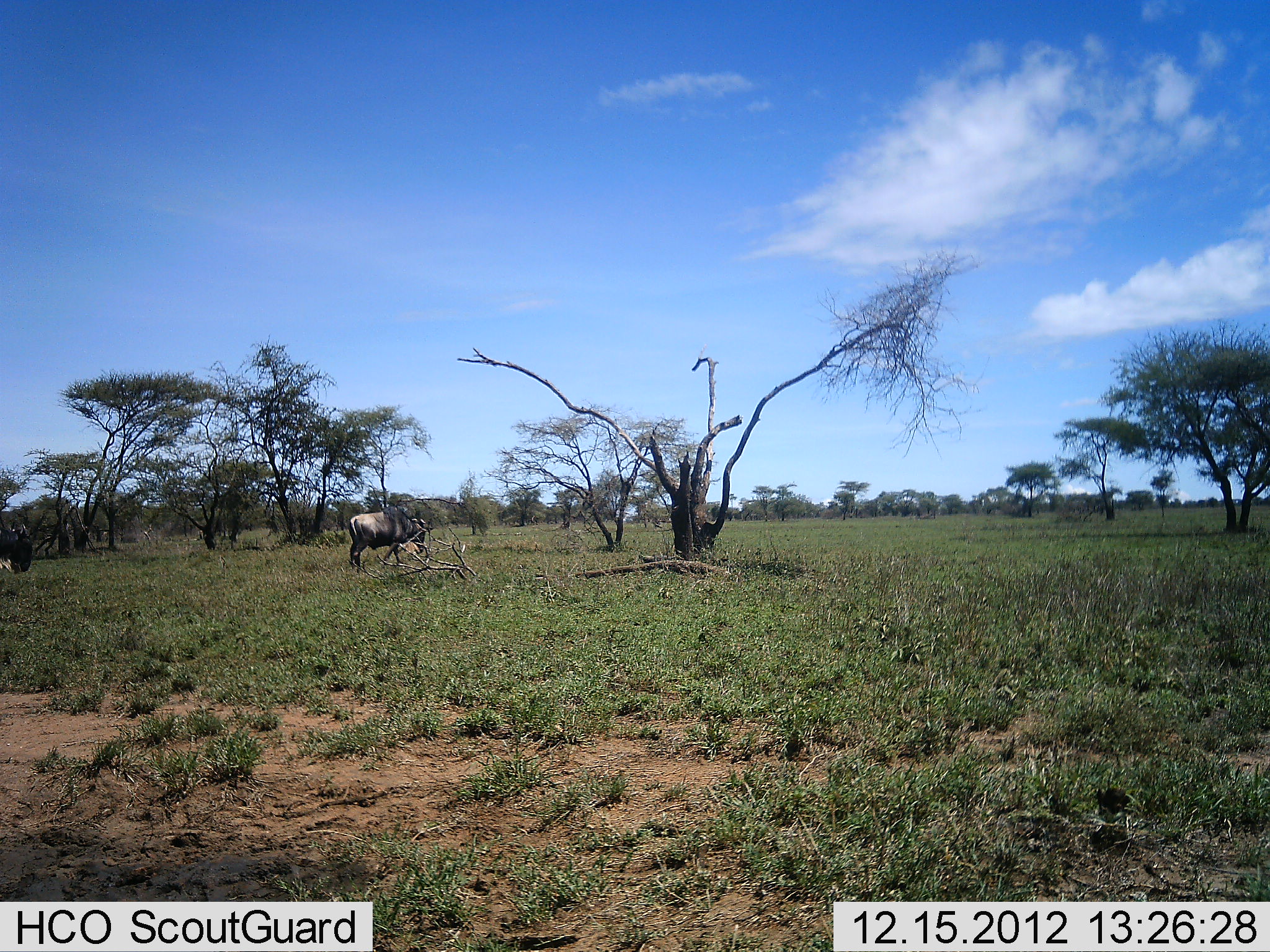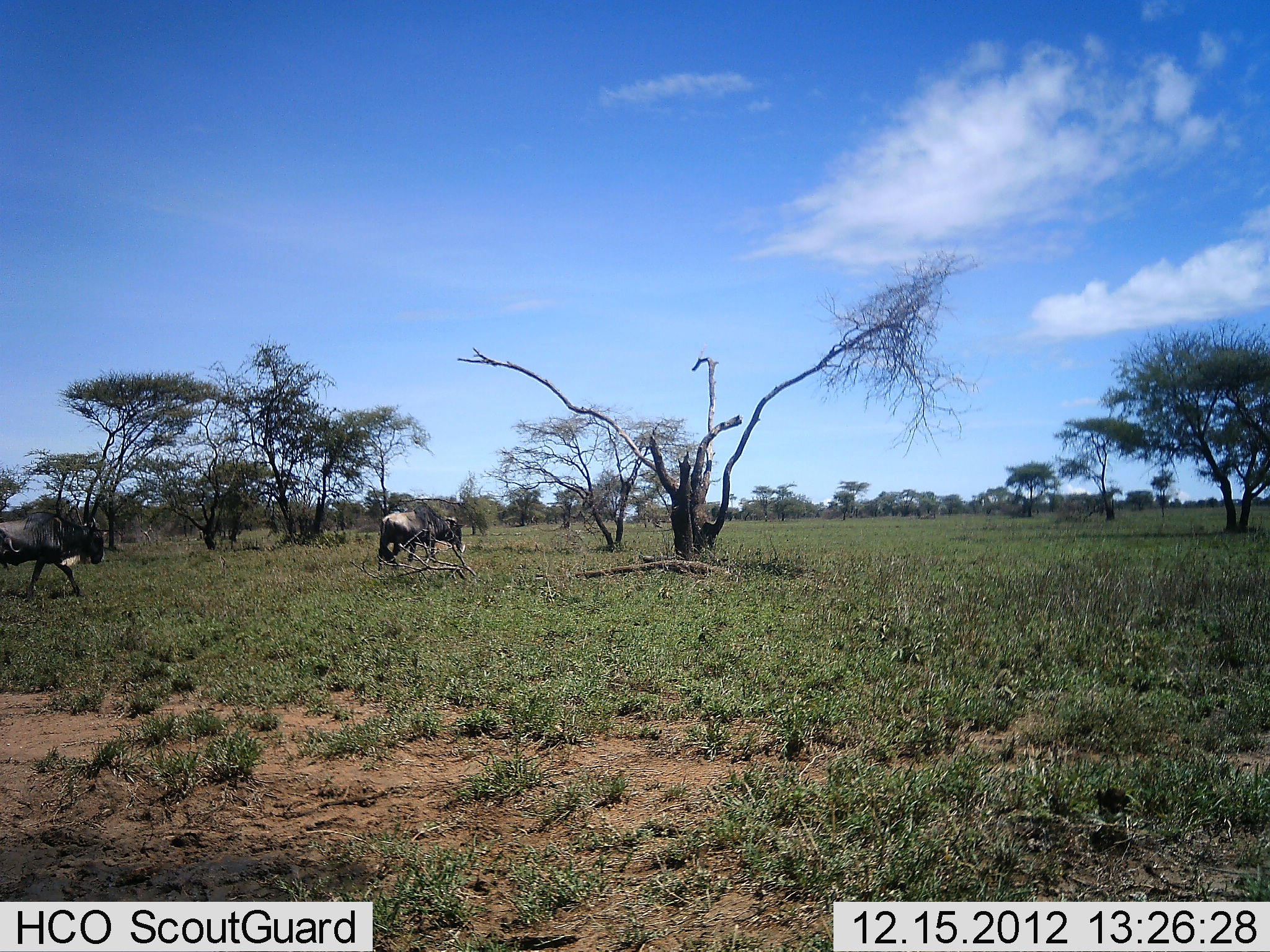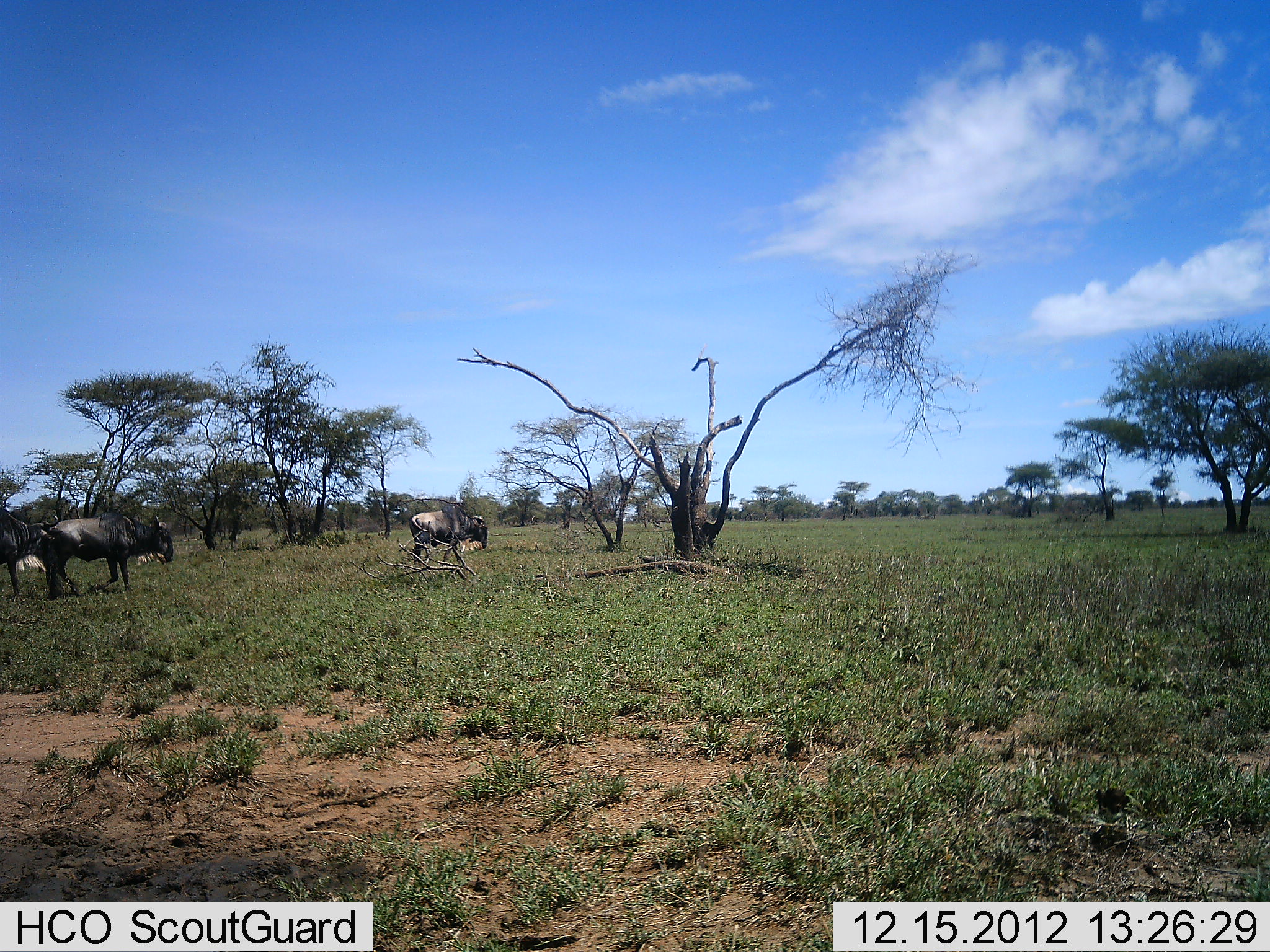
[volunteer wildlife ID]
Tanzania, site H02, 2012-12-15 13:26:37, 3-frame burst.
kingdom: Animalia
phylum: Chordata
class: Mammalia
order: Artiodactyla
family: Bovidae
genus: Connochaetes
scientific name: Connochaetes taurinus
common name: blue wildebeest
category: wildebeest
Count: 3.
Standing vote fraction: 4%.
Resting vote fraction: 0%.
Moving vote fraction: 100%.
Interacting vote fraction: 0%.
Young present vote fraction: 0%.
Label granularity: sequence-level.